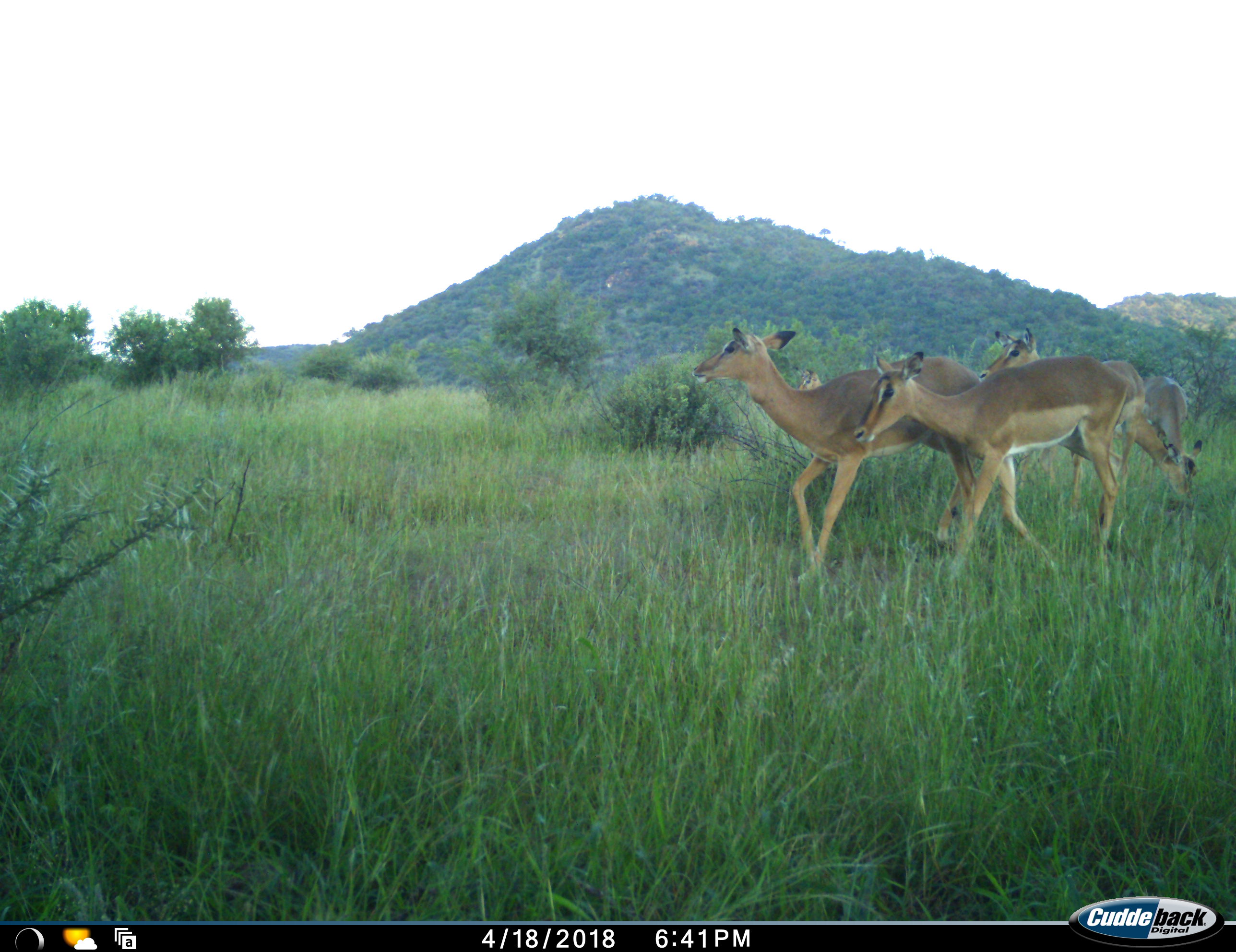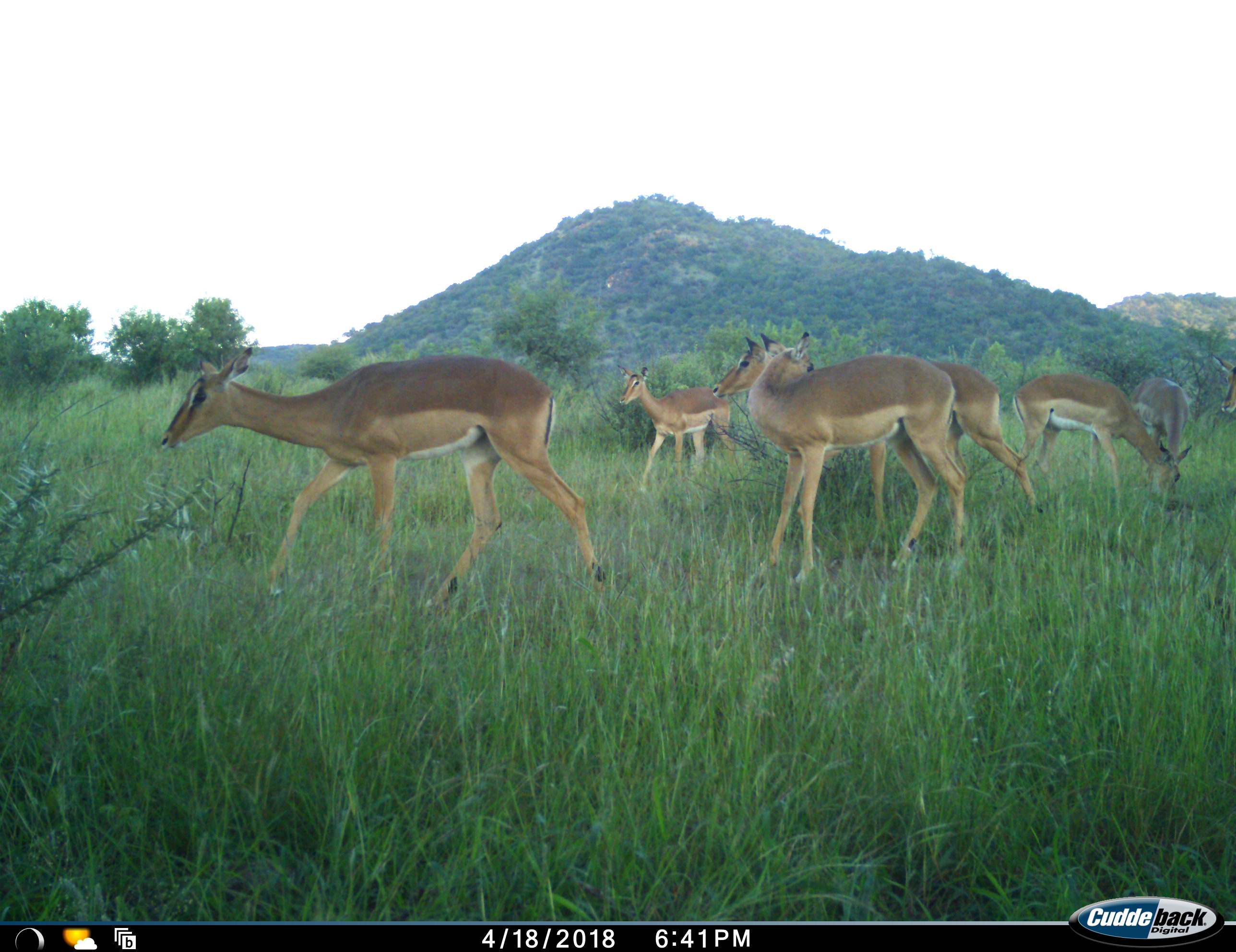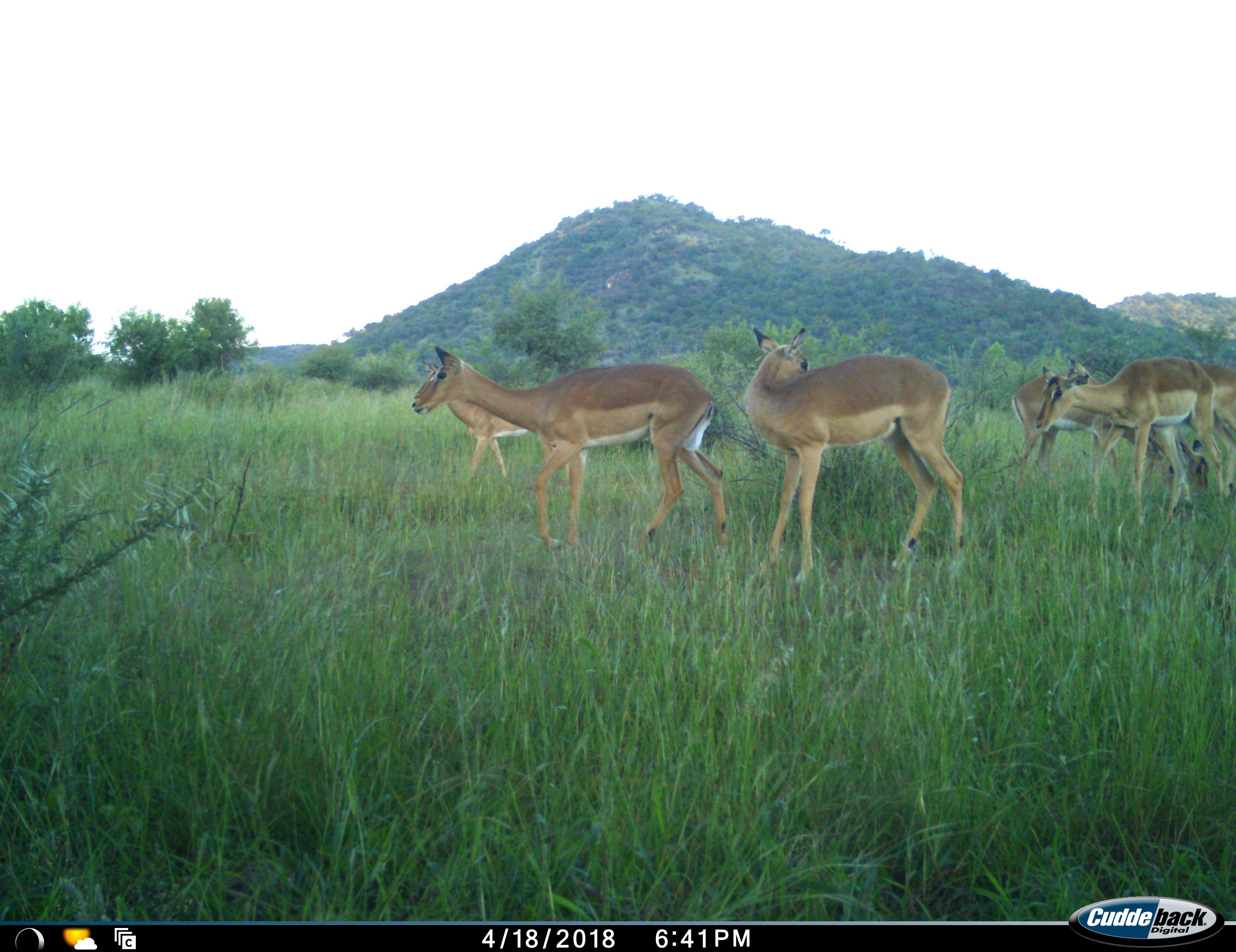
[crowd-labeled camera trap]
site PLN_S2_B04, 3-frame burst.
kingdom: Animalia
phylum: Chordata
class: Mammalia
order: Artiodactyla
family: Bovidae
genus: Aepyceros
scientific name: Aepyceros melampus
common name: impala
Impala (Aepyceros melampus), count 7. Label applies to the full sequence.